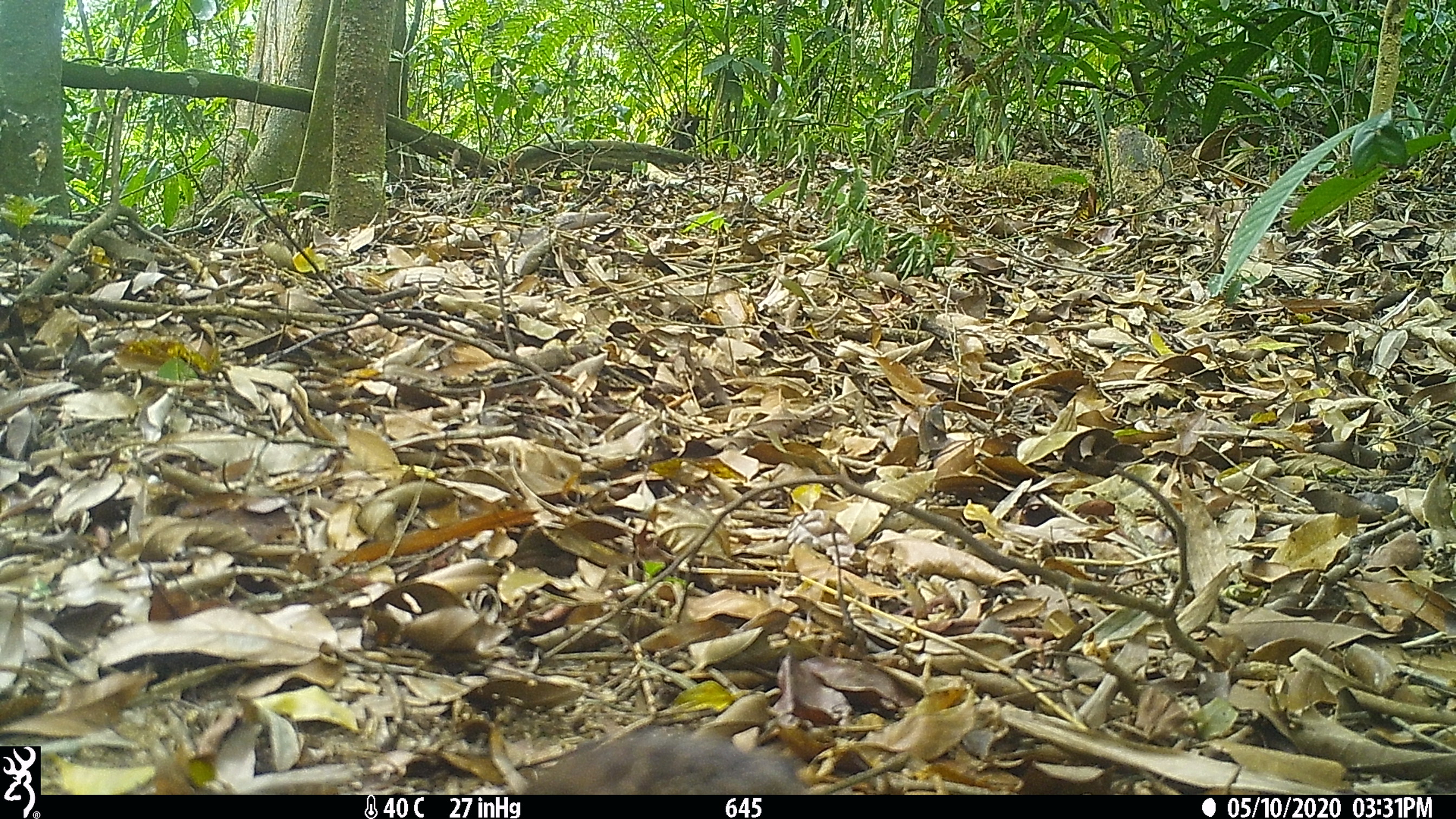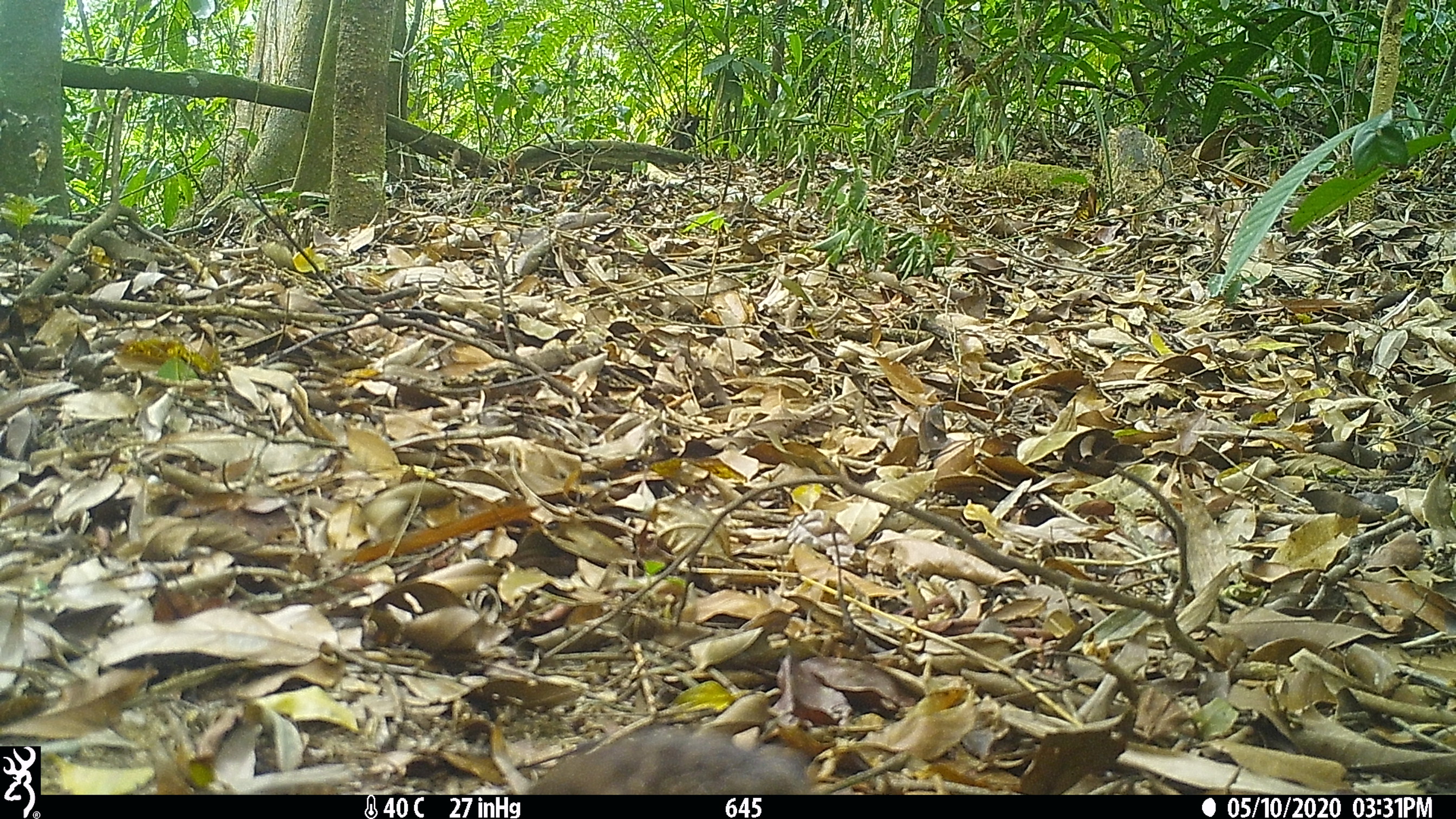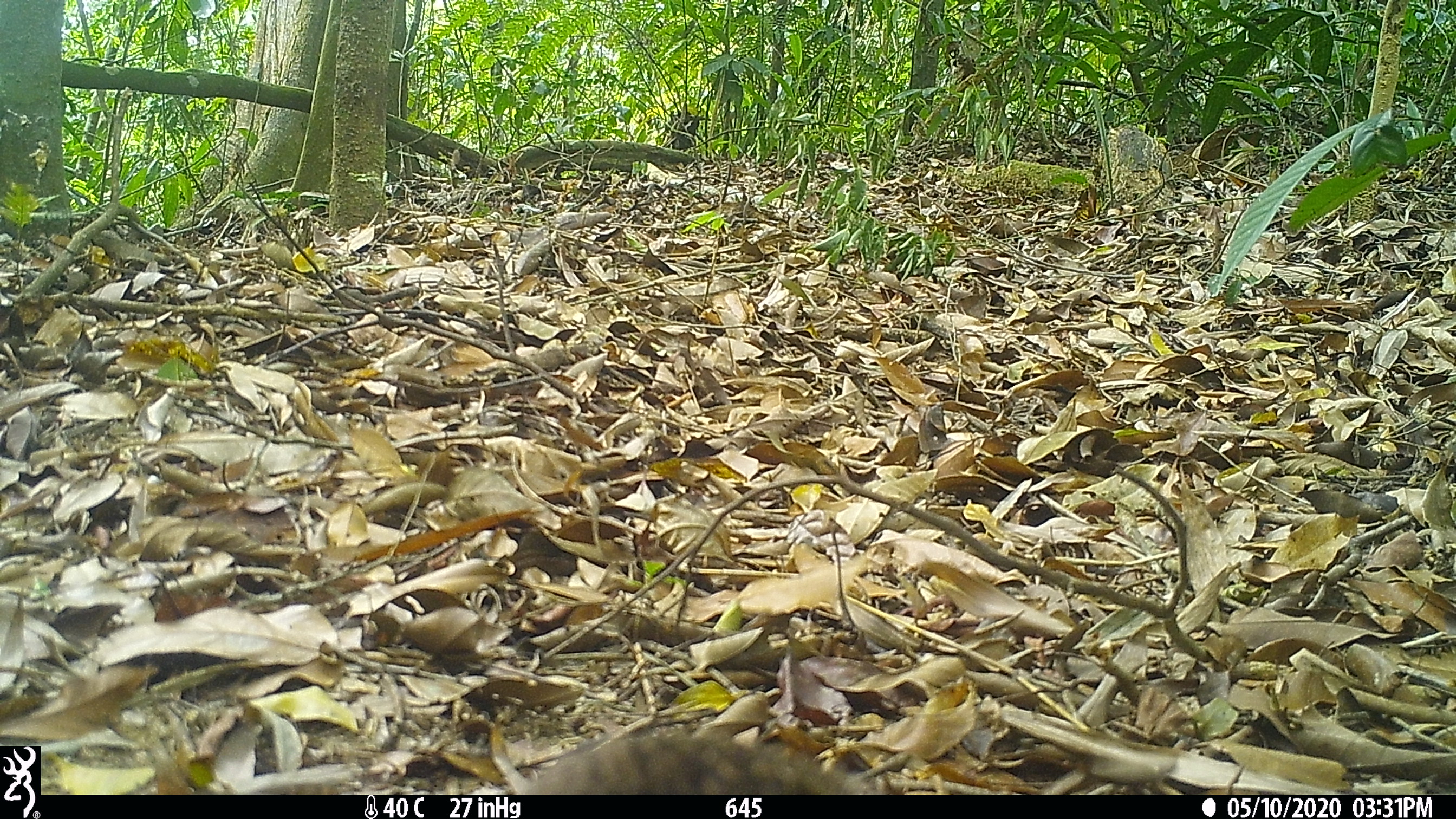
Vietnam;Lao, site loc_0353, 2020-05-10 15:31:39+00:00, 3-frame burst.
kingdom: Animalia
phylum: Chordata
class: Aves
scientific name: Aves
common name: bird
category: unidentified bird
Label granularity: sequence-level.